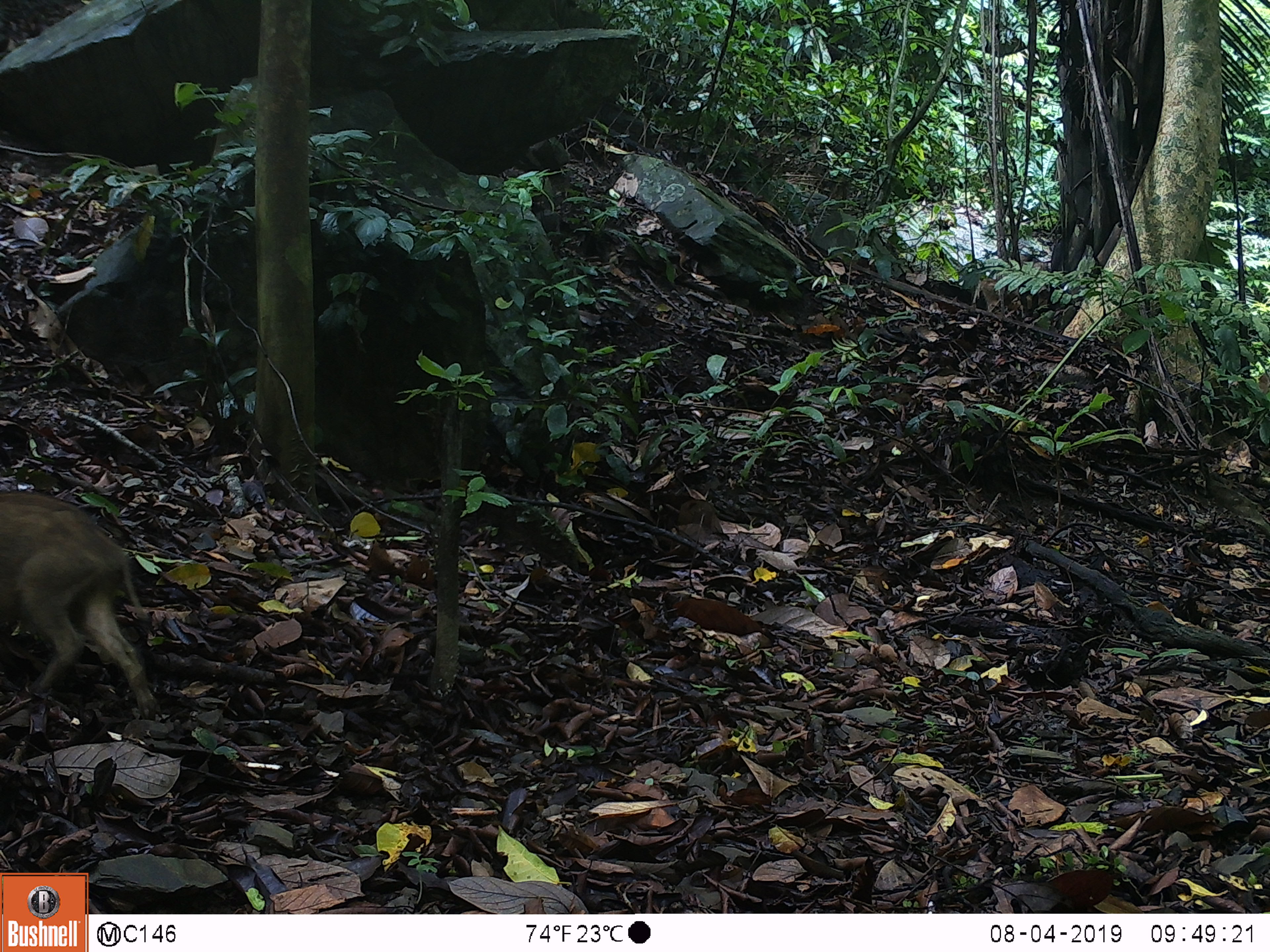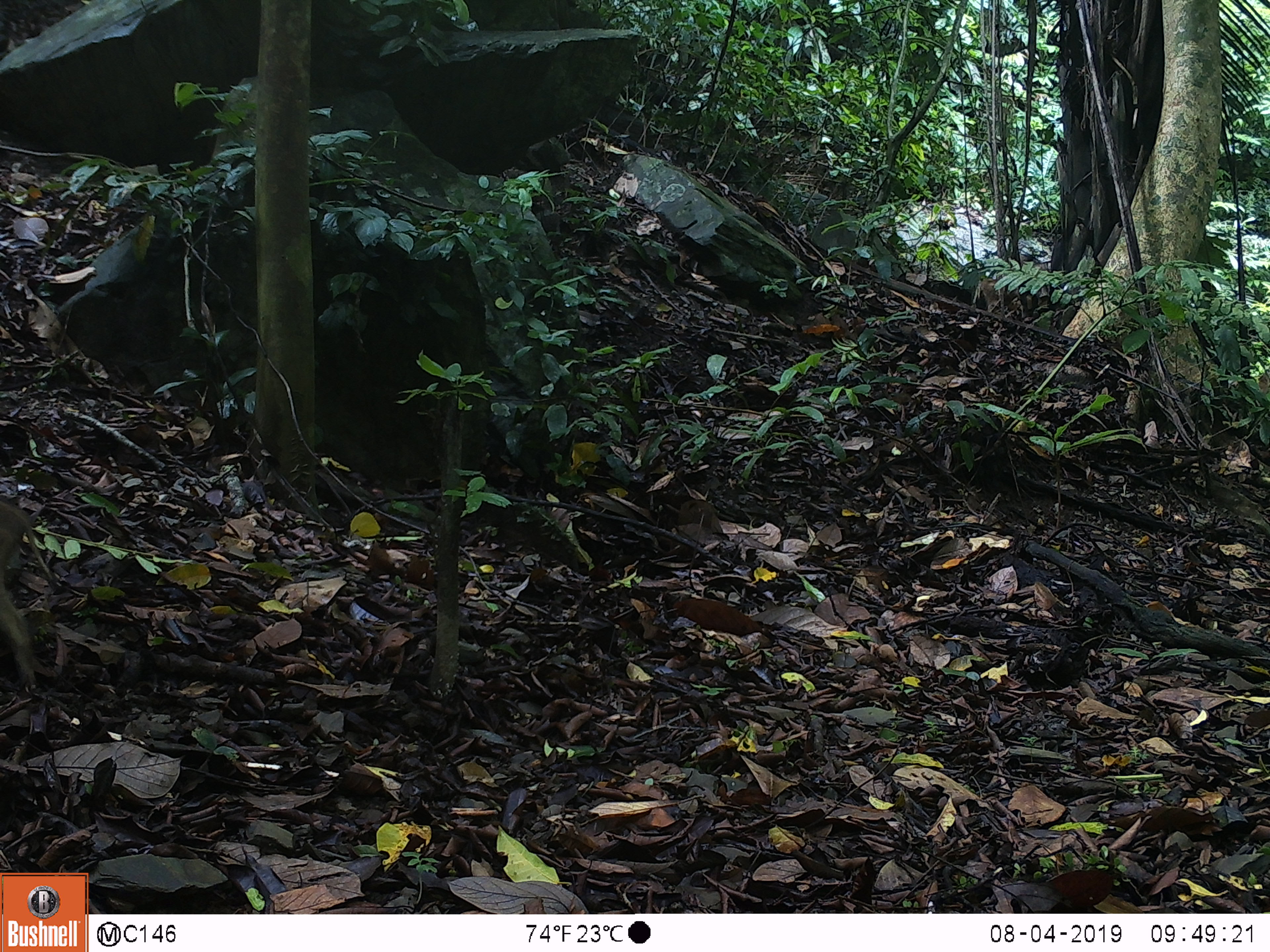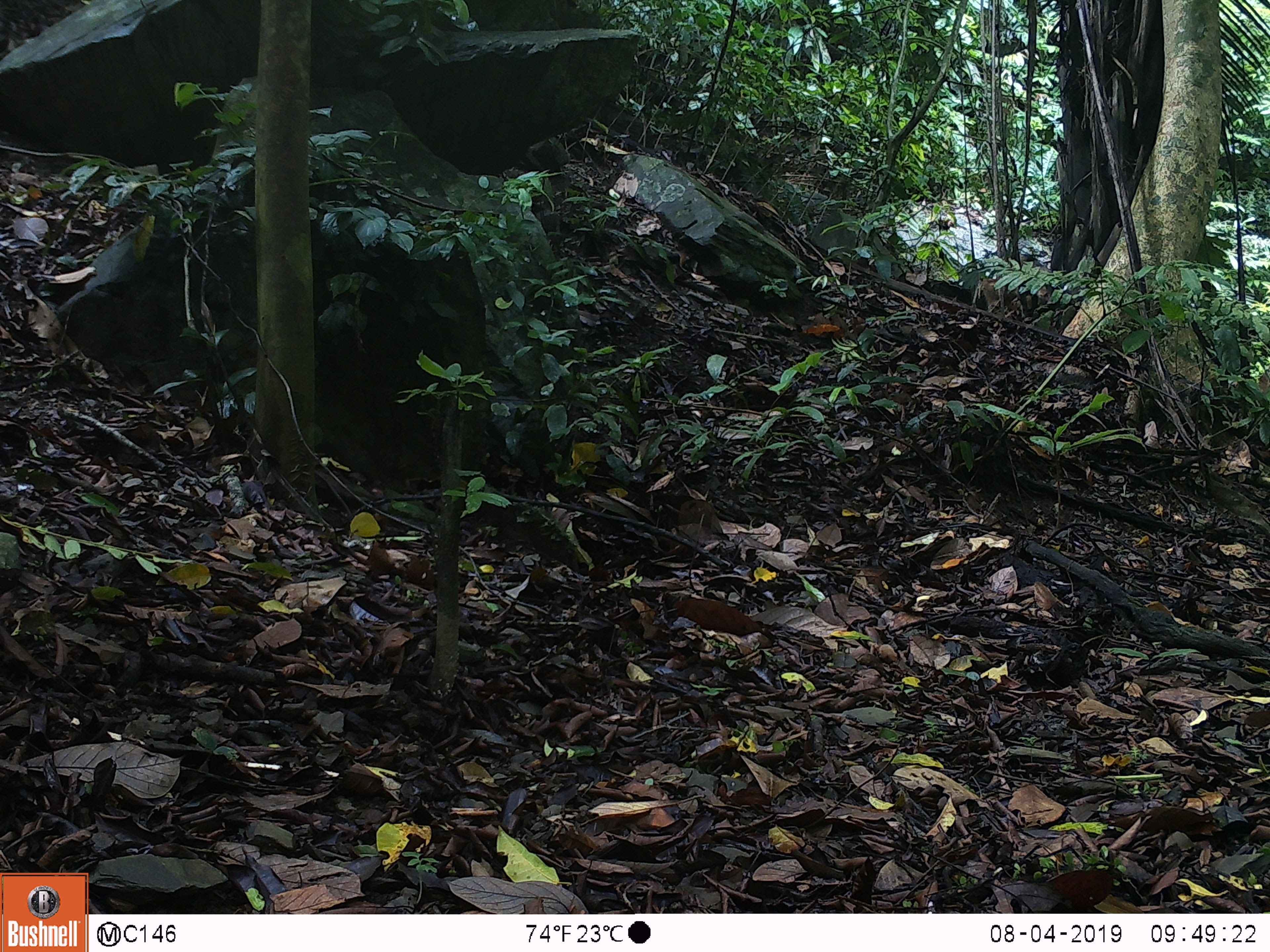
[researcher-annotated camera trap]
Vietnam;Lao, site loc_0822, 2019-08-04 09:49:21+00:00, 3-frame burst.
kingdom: Animalia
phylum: Chordata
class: Mammalia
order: Artiodactyla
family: Suidae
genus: Sus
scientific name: Sus scrofa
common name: eurasian wild pig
Eurasian wild pig (Sus scrofa). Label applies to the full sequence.